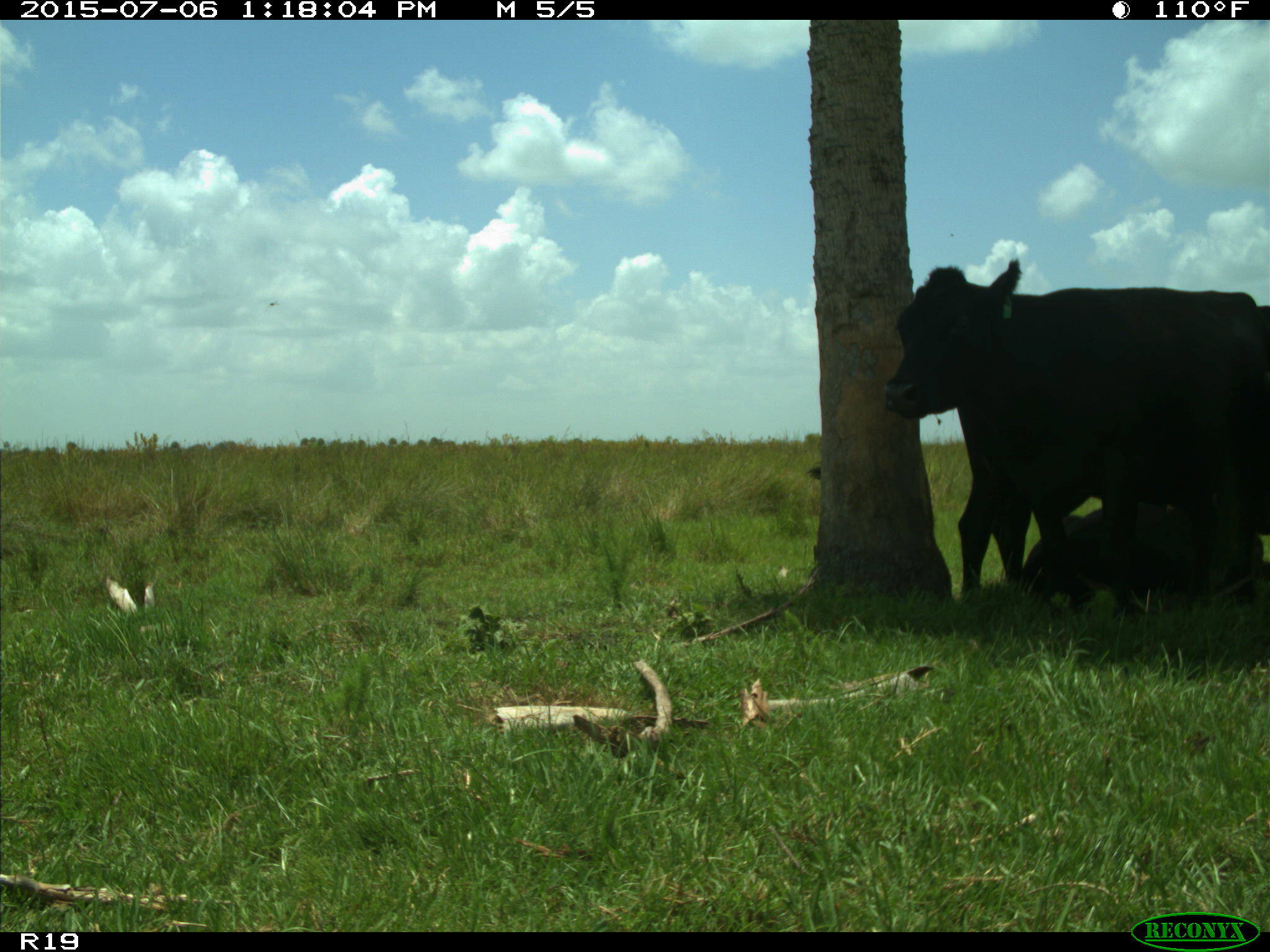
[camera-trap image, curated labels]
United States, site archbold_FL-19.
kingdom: Animalia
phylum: Chordata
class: Mammalia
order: Artiodactyla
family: Bovidae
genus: Bos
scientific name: Bos taurus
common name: domestic cow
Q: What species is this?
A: Bos taurus (domestic cow).